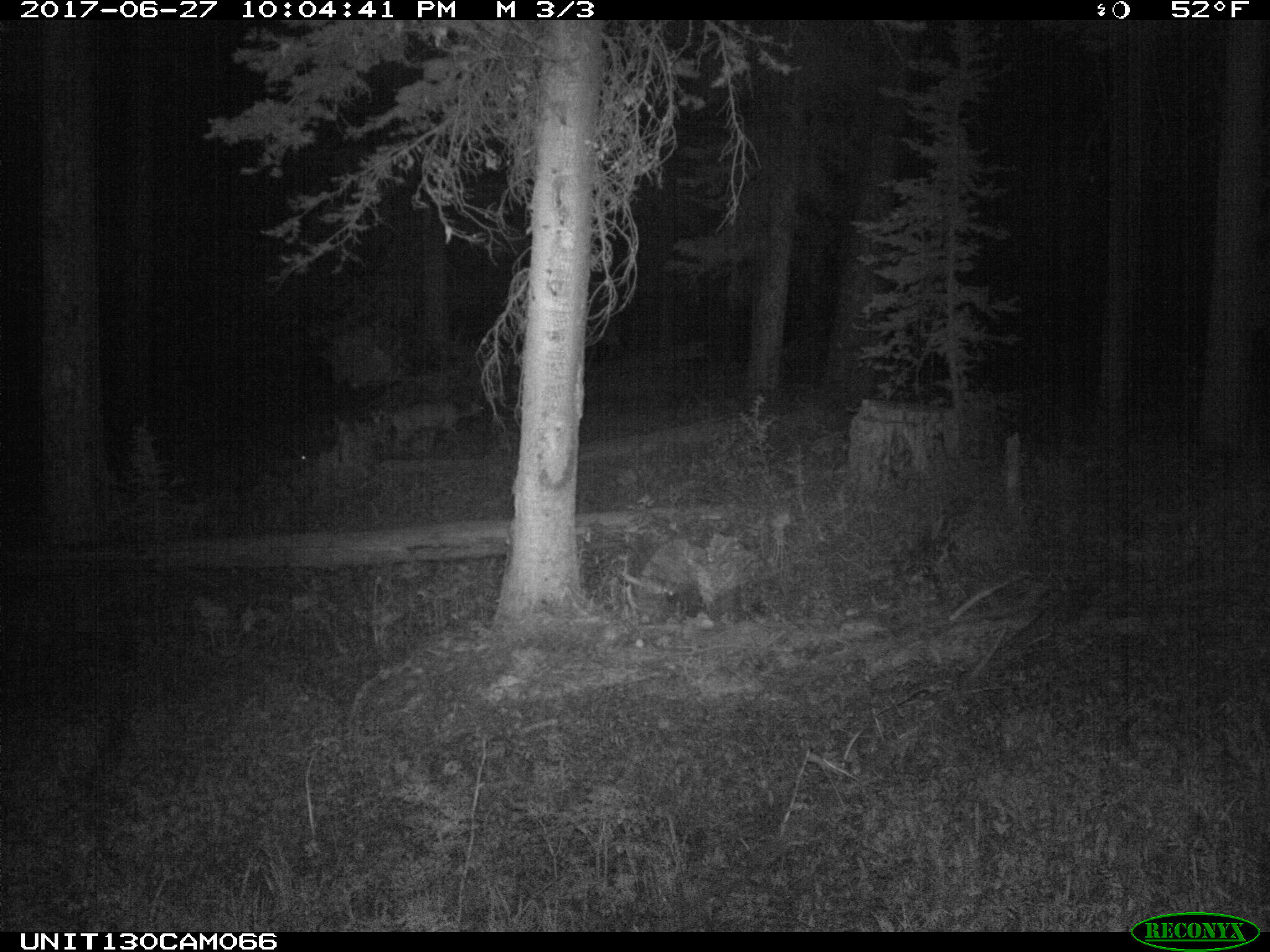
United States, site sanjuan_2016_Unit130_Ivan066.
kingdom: Animalia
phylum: Chordata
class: Mammalia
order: Artiodactyla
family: Cervidae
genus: Odocoileus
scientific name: Odocoileus hemionus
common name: mule deer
Odocoileus hemionus (mule deer).